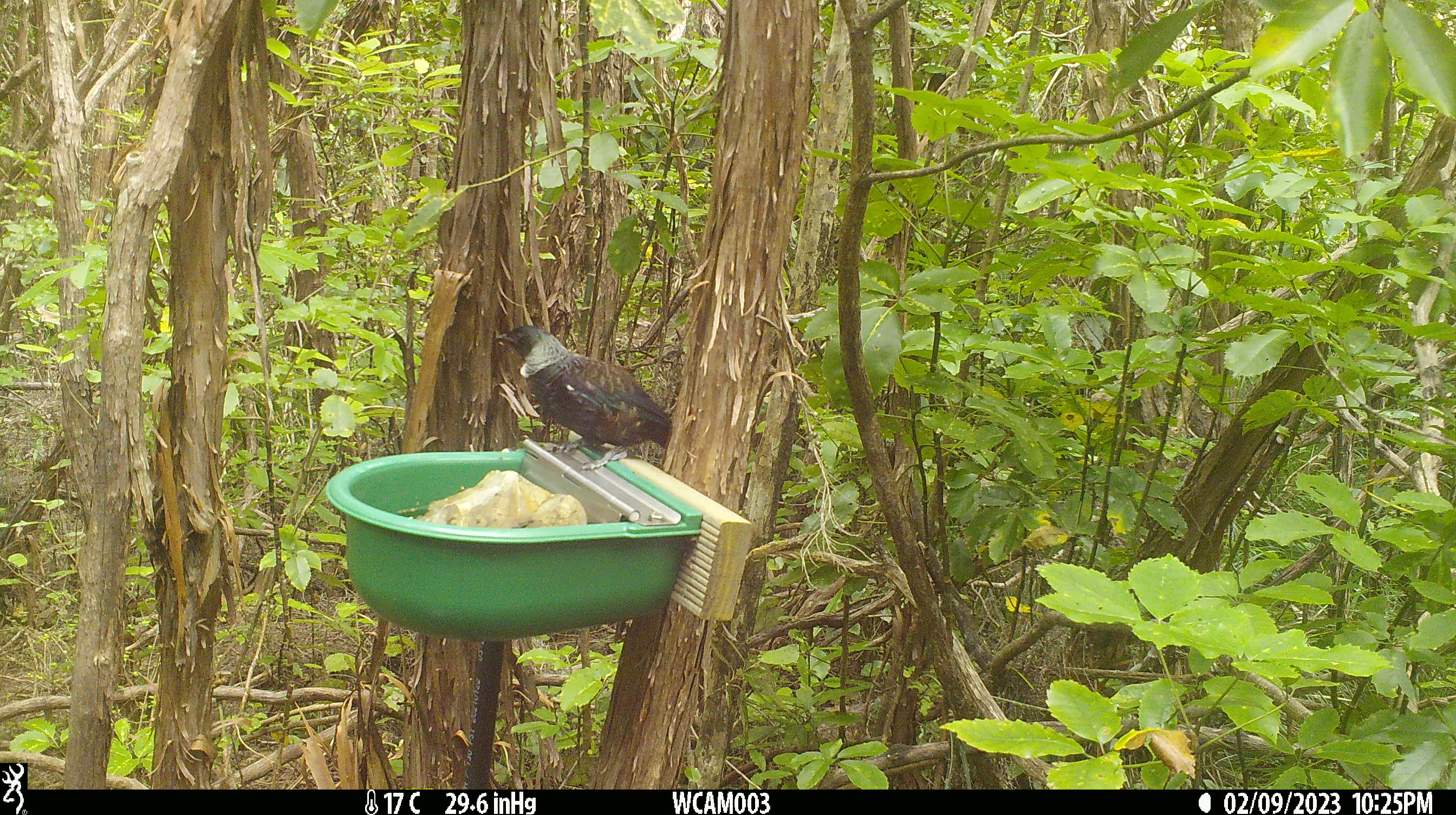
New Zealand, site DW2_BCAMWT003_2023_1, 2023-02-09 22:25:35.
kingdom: Animalia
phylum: Chordata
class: Aves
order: Passeriformes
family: Meliphagidae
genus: Prosthemadera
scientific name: Prosthemadera novaeseelandiae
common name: tui